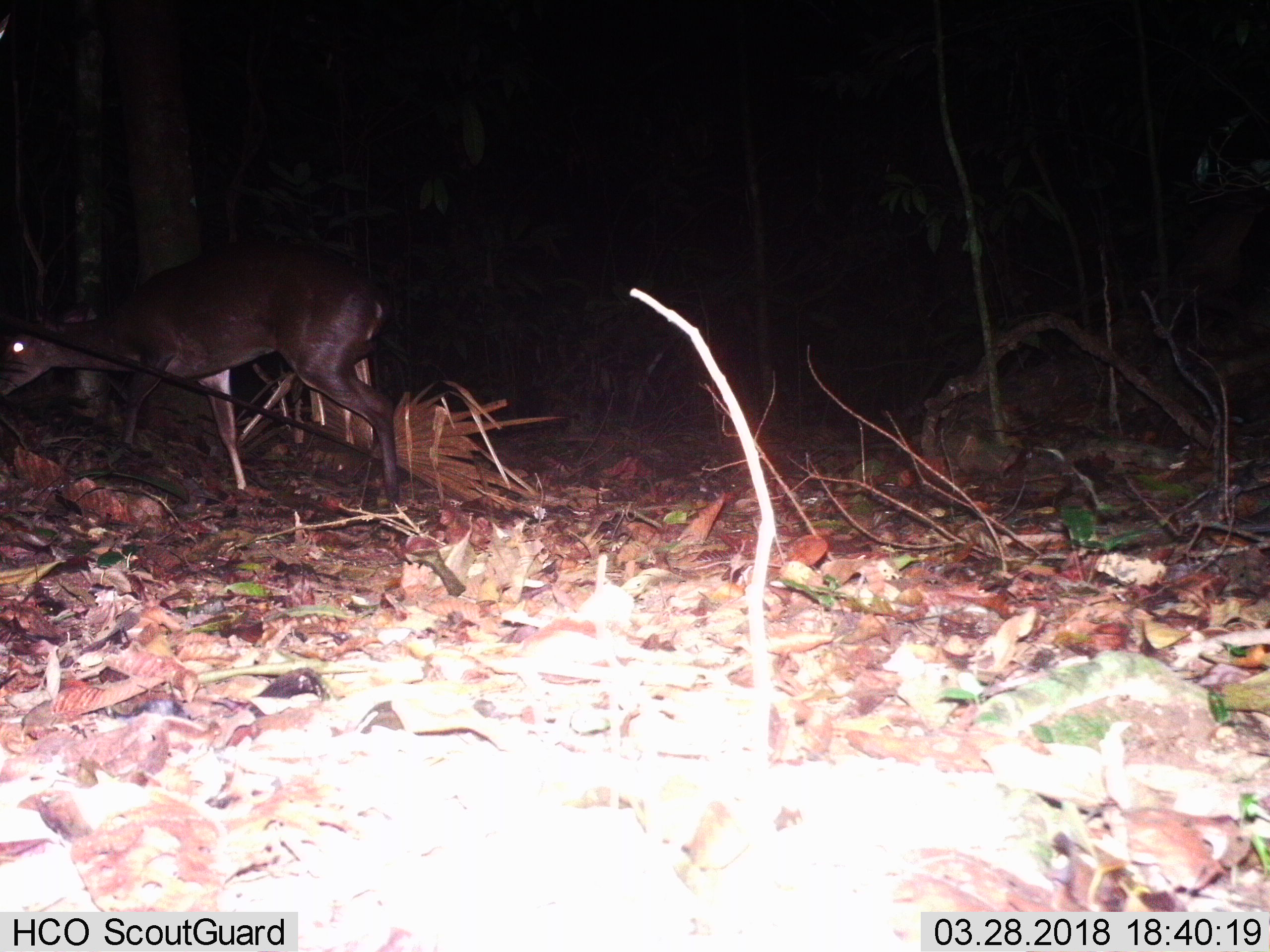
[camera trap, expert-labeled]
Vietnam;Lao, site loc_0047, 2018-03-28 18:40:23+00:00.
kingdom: Animalia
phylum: Chordata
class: Mammalia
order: Artiodactyla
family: Cervidae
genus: Muntiacus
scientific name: Muntiacus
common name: muntjacs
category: unidentified muntjac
Unidentified muntjac (muntjacs) (Muntiacus). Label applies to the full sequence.